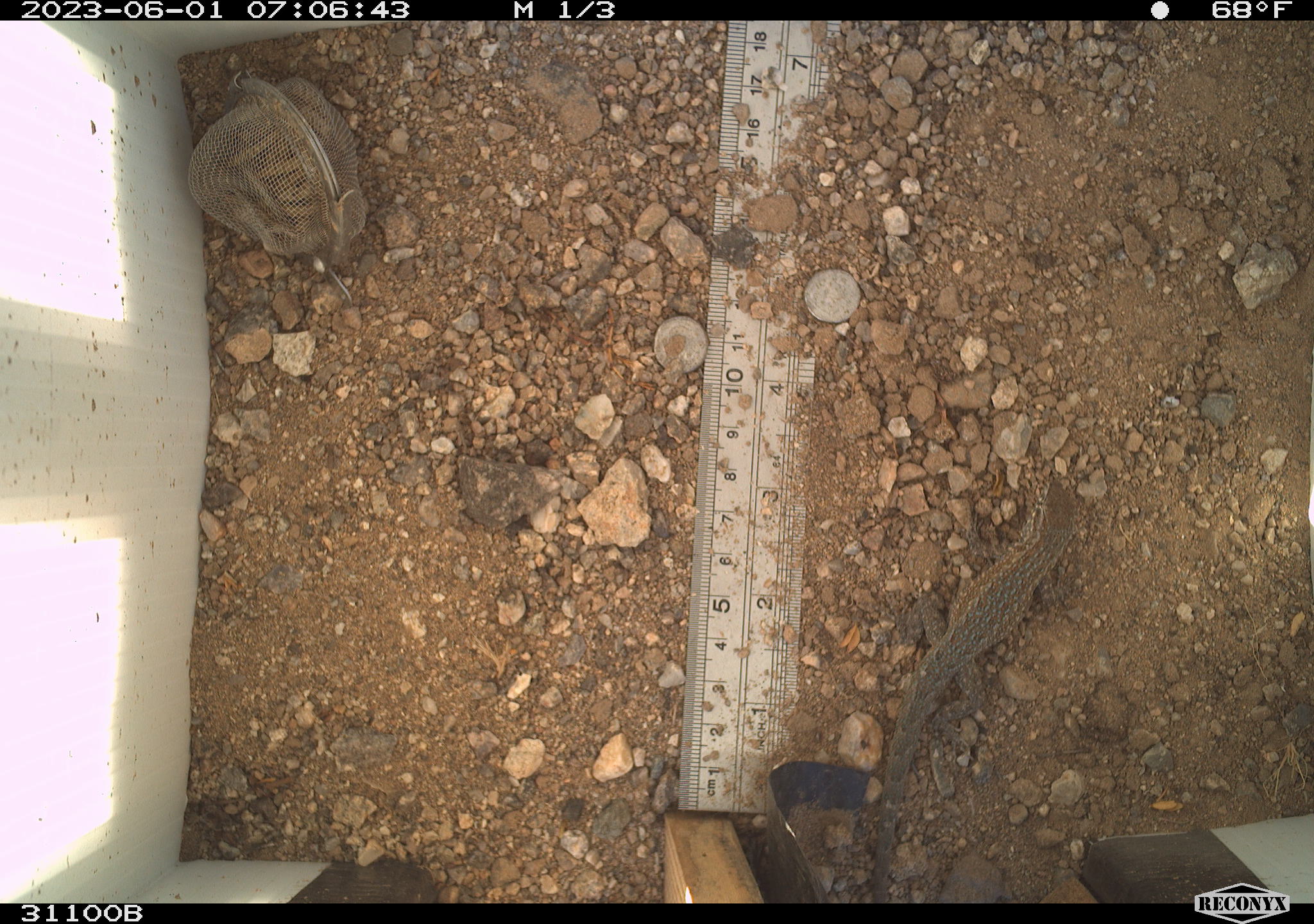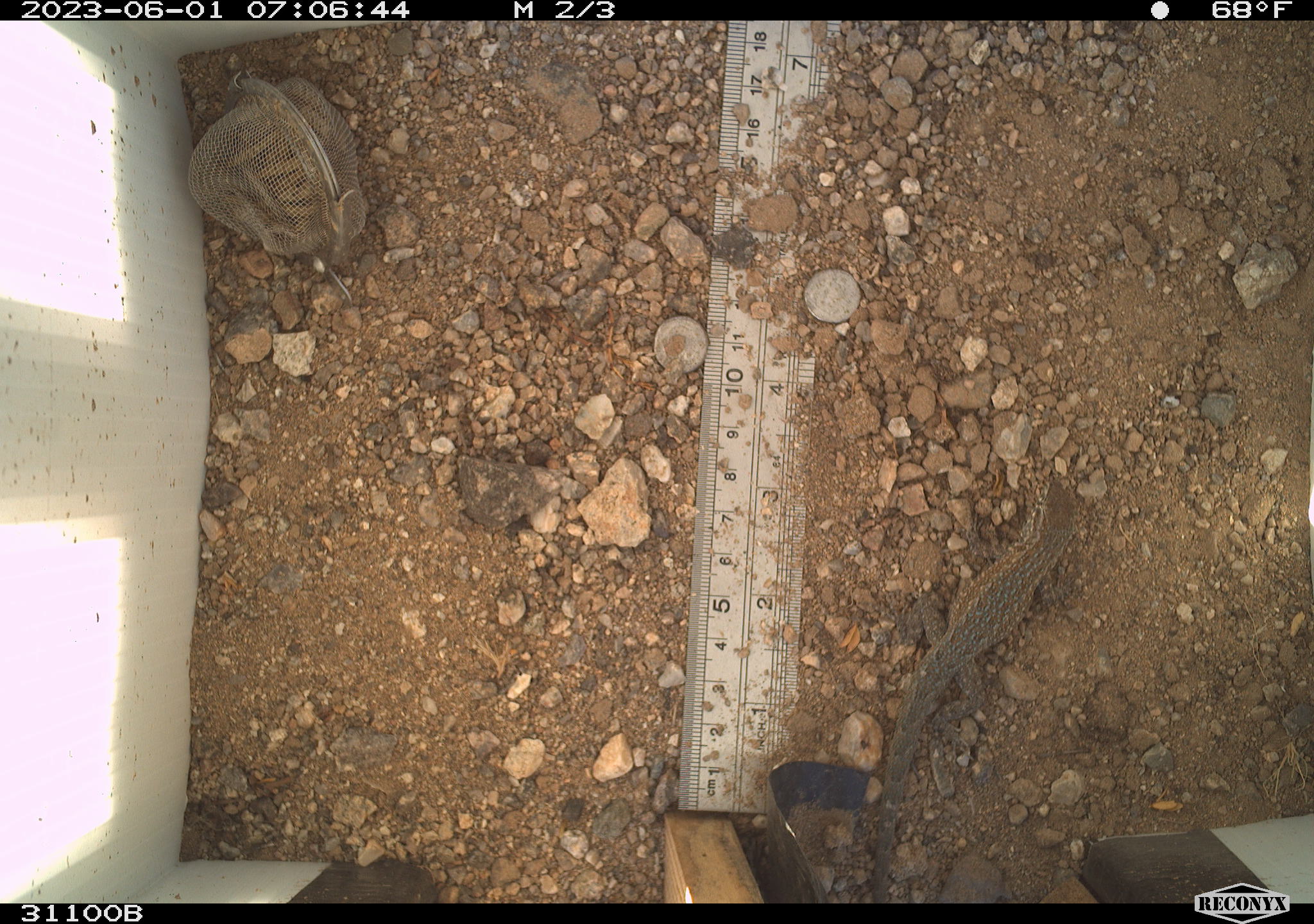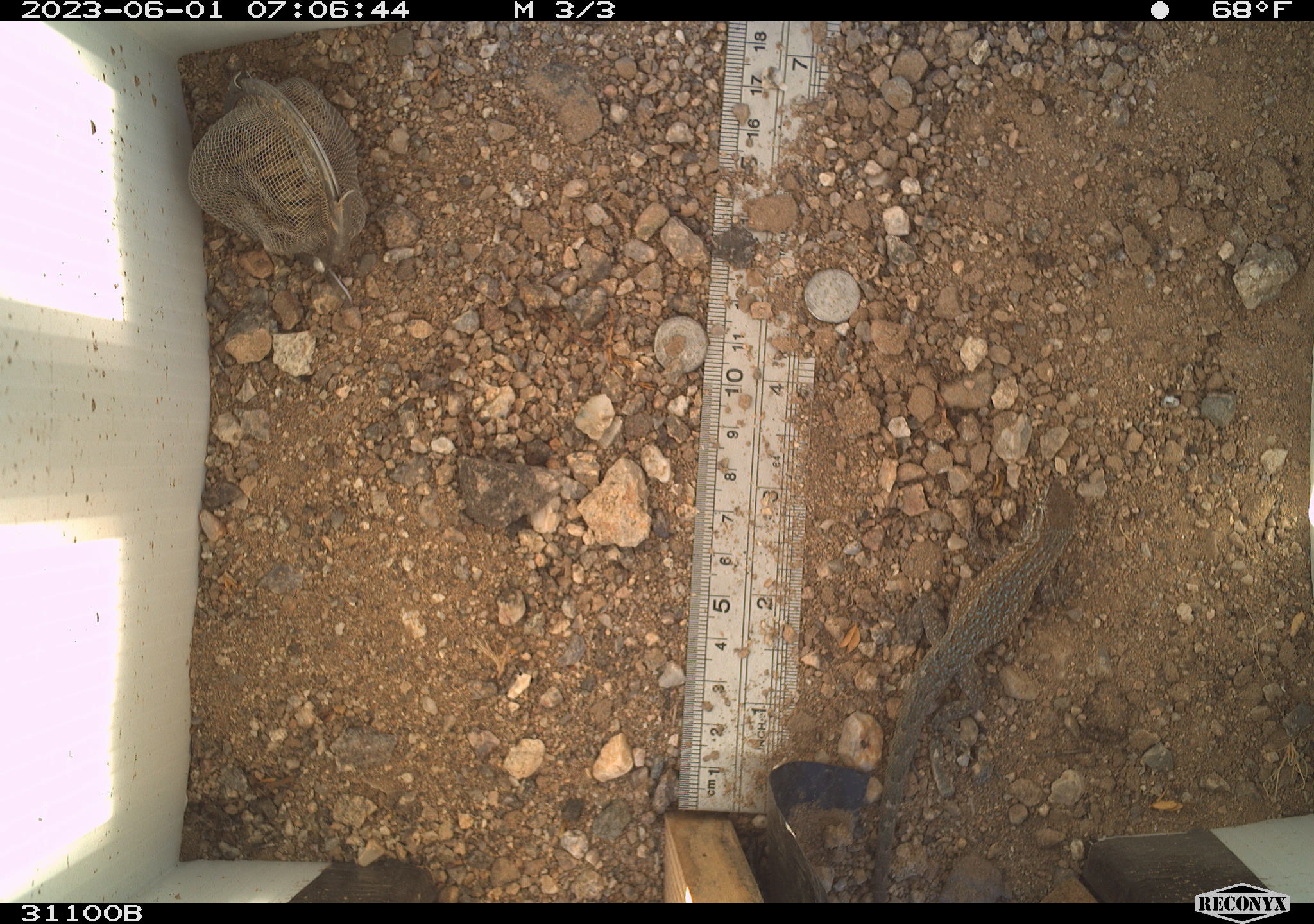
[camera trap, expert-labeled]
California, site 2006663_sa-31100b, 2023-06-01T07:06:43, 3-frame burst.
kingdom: Animalia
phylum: Chordata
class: Reptilia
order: Squamata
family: Phrynosomatidae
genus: Uta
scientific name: Uta stansburiana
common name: common side-blotched lizard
Common side-blotched lizard (Uta stansburiana).